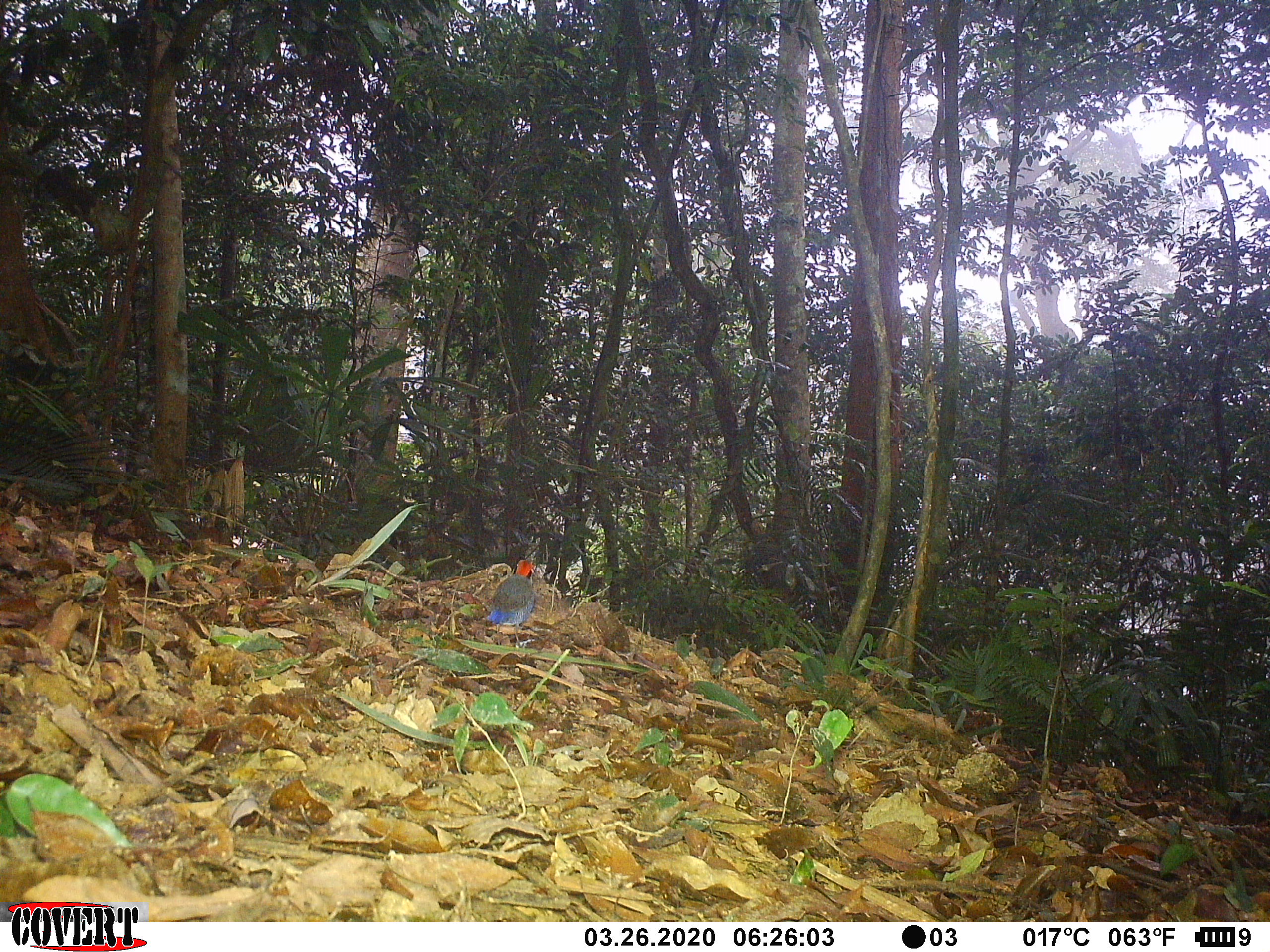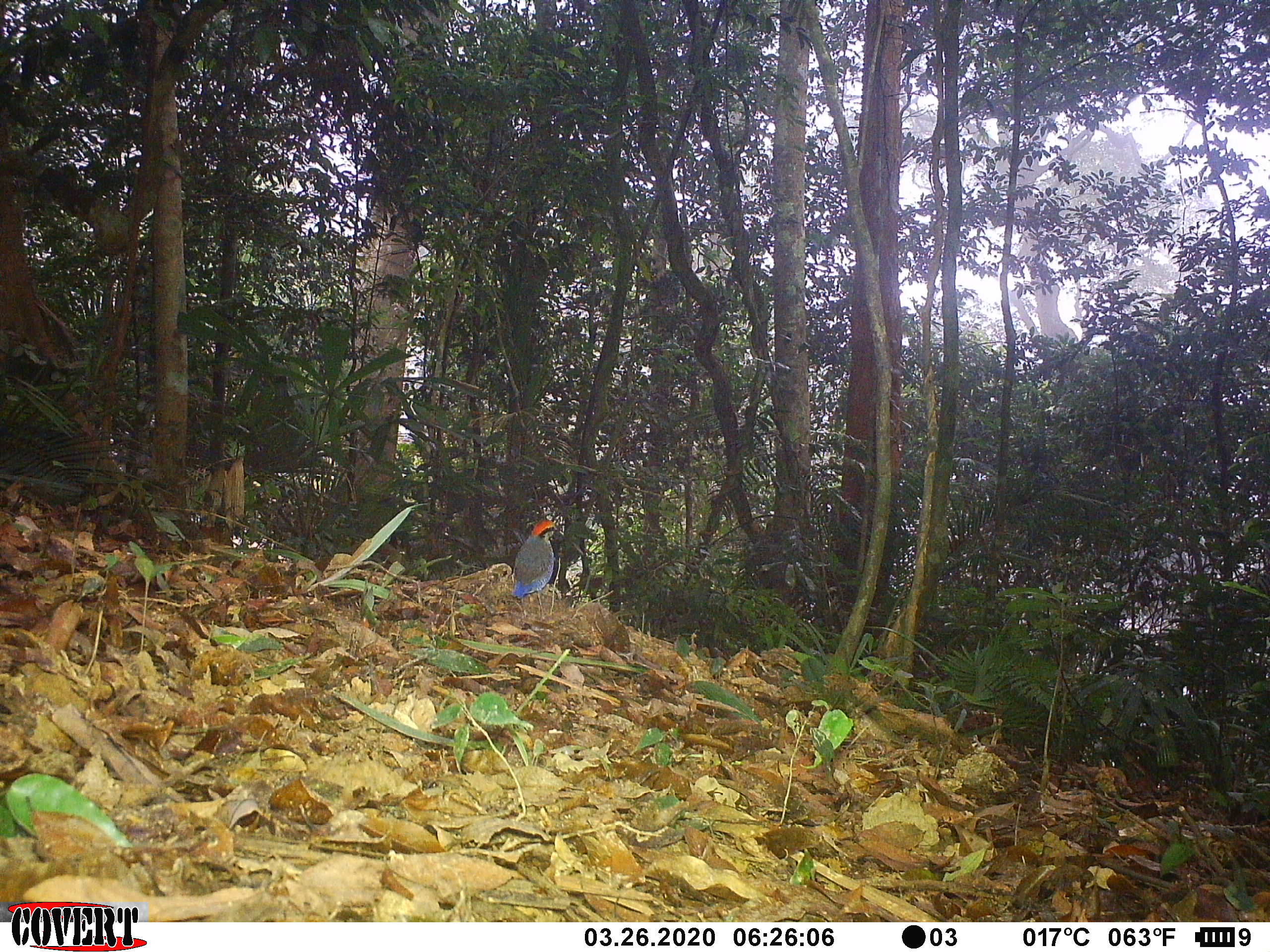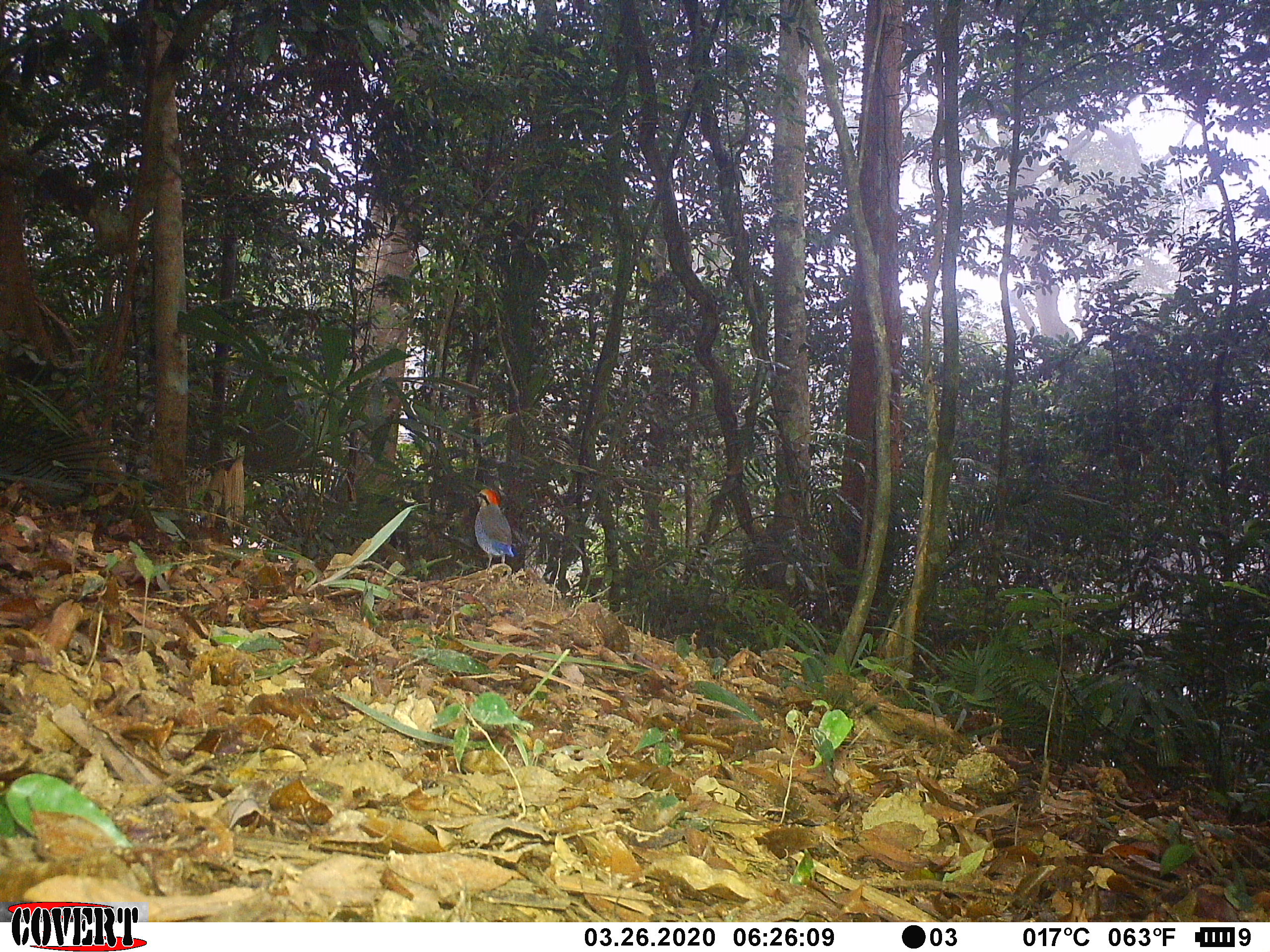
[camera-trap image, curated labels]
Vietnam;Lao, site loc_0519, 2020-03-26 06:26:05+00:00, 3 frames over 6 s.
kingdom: Animalia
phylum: Chordata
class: Aves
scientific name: Aves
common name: bird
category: unidentified bird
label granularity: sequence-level